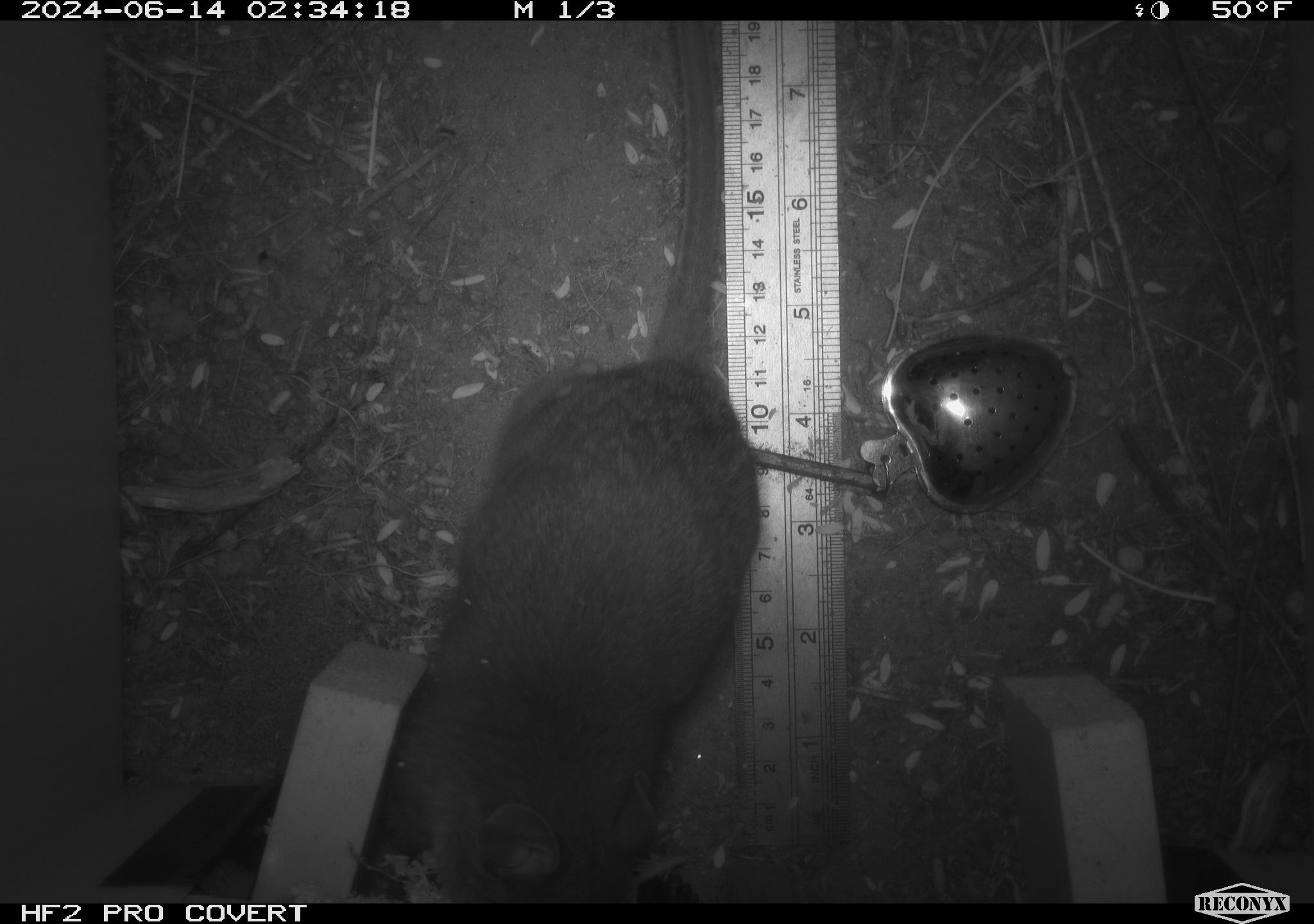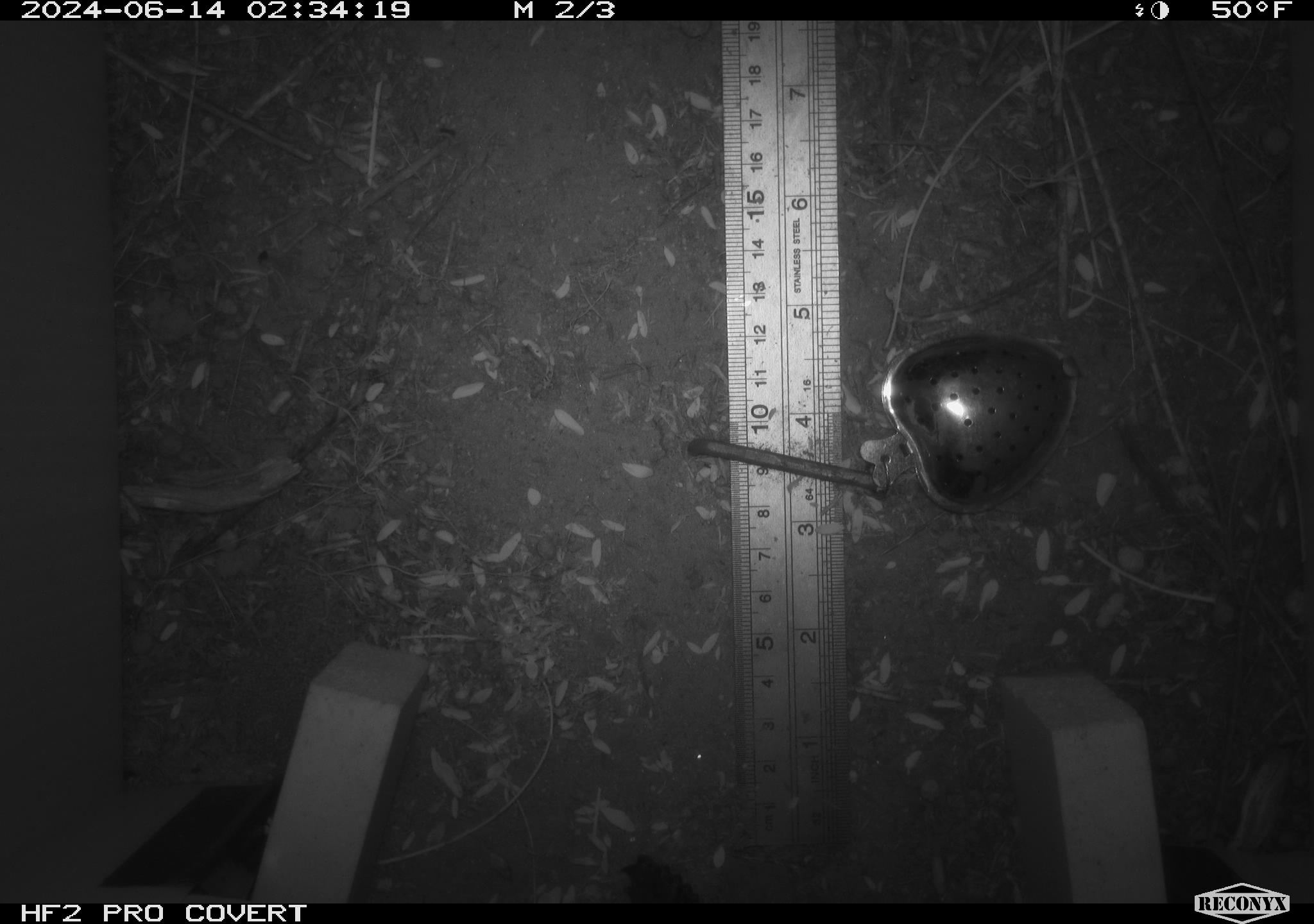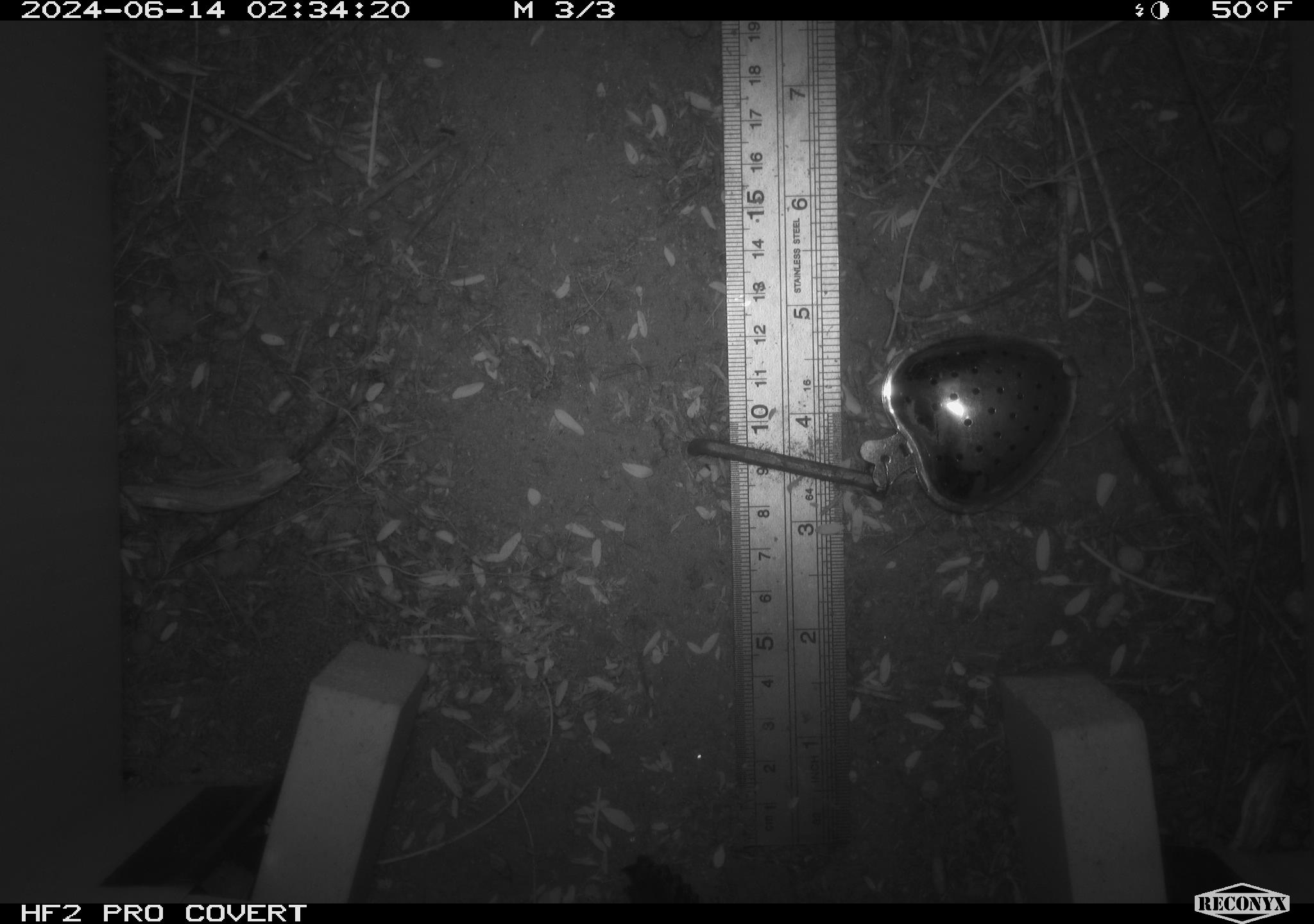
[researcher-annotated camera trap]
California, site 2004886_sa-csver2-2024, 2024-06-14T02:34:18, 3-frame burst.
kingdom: Animalia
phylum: Chordata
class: Mammalia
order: Rodentia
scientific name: Rodentia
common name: rodent